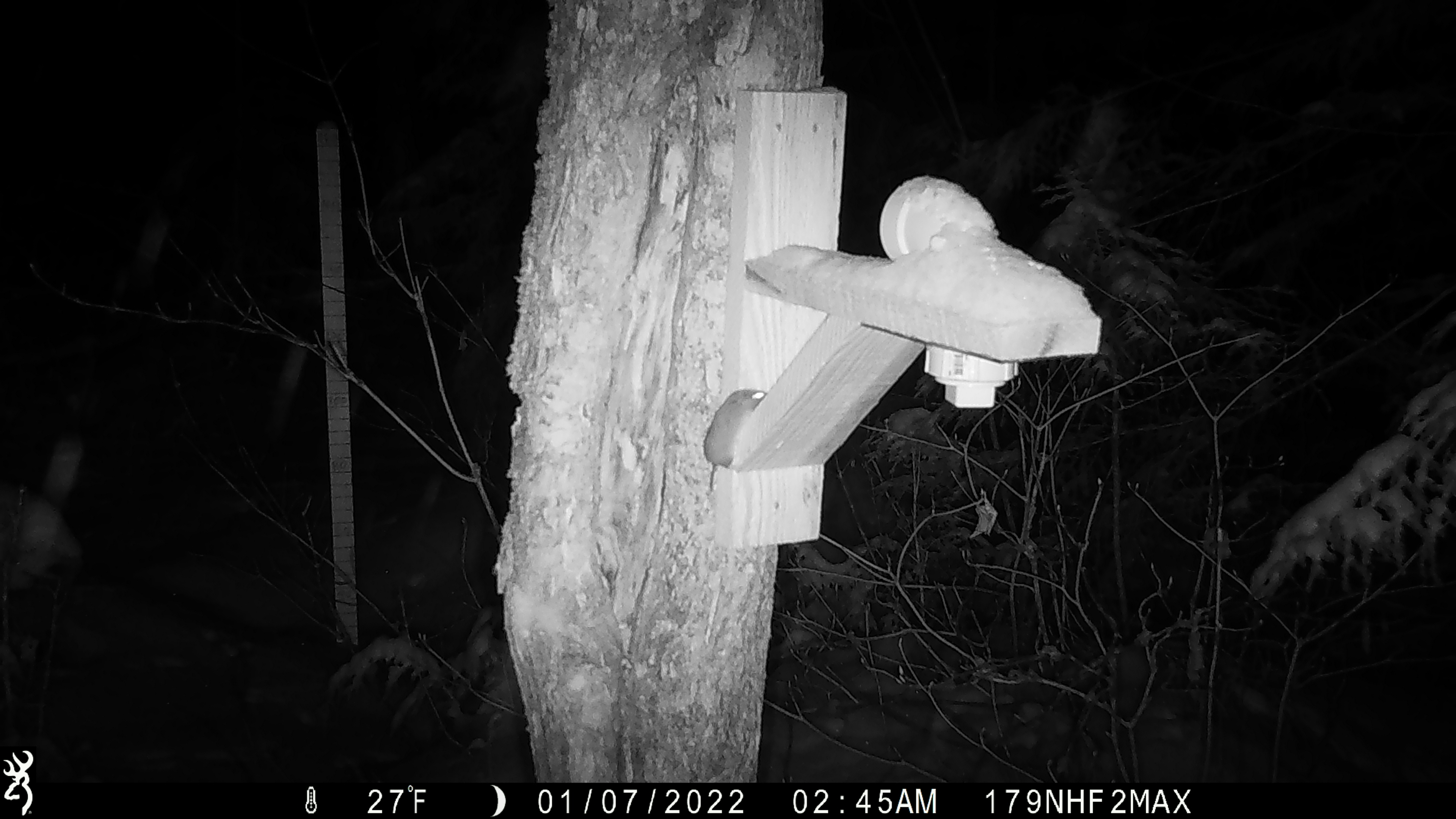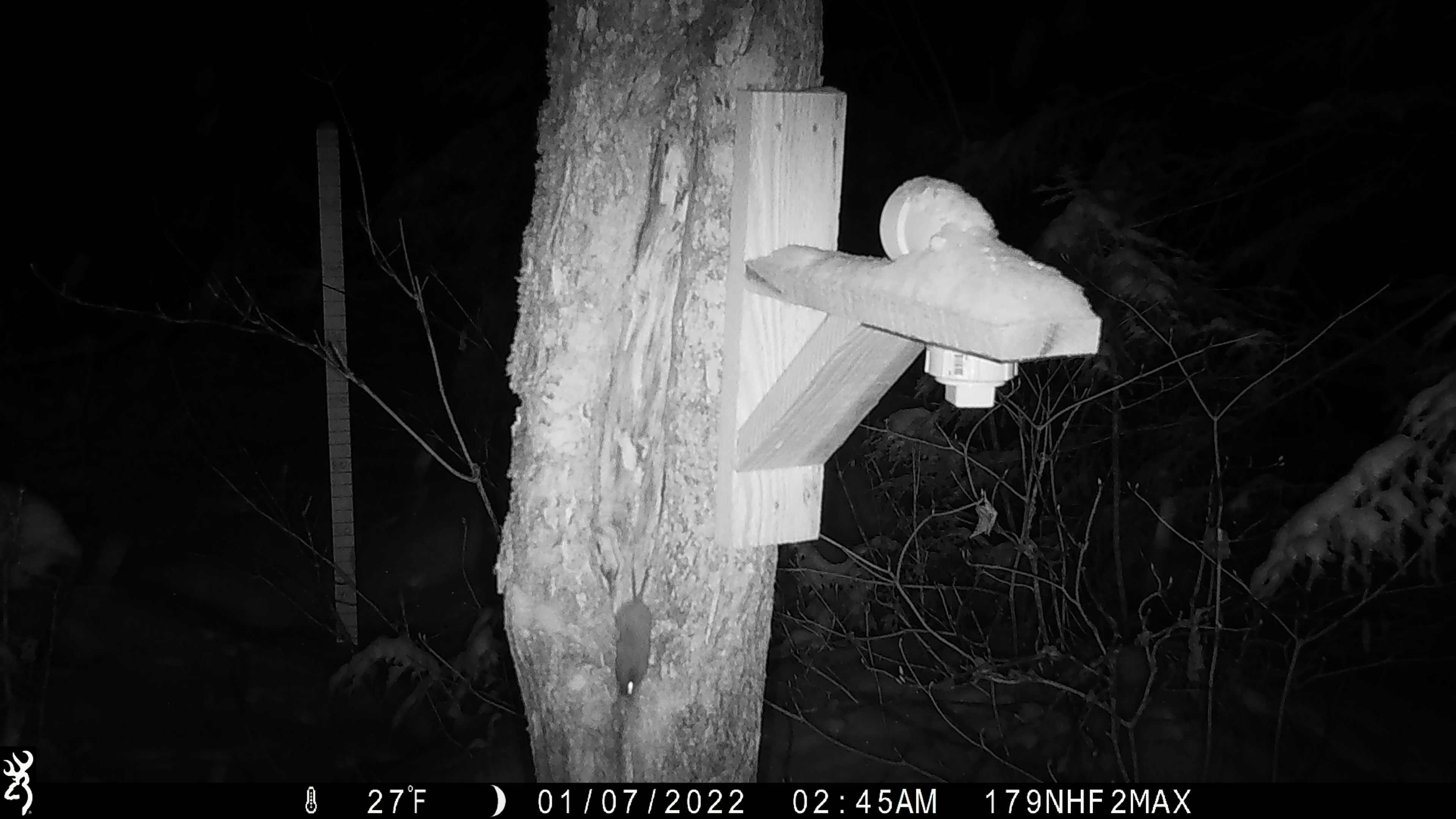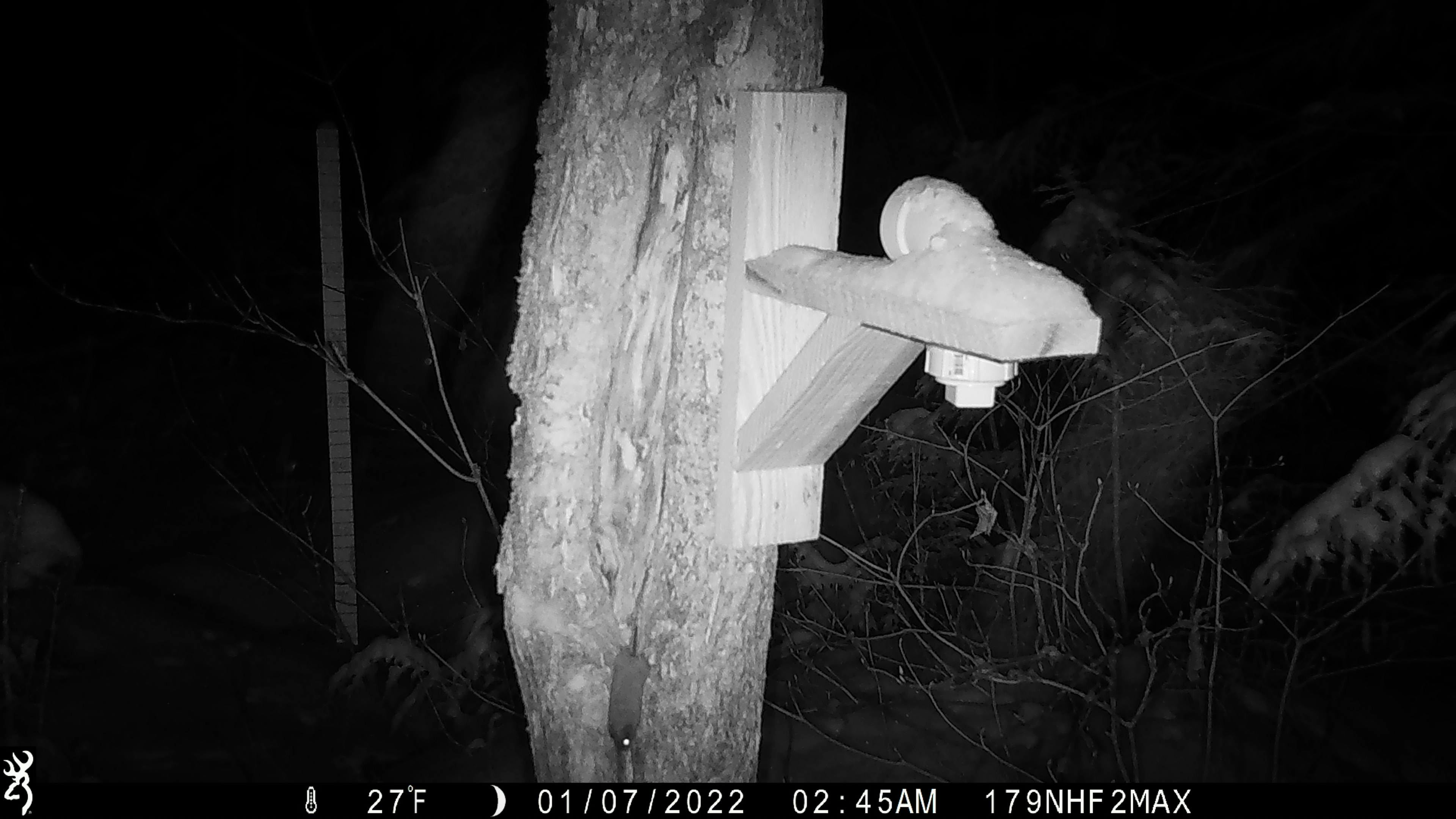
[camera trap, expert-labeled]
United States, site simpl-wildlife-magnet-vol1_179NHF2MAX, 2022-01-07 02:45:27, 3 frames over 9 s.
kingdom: Animalia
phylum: Chordata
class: Mammalia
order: Rodentia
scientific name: Rodentia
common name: mouse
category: mouse sp.